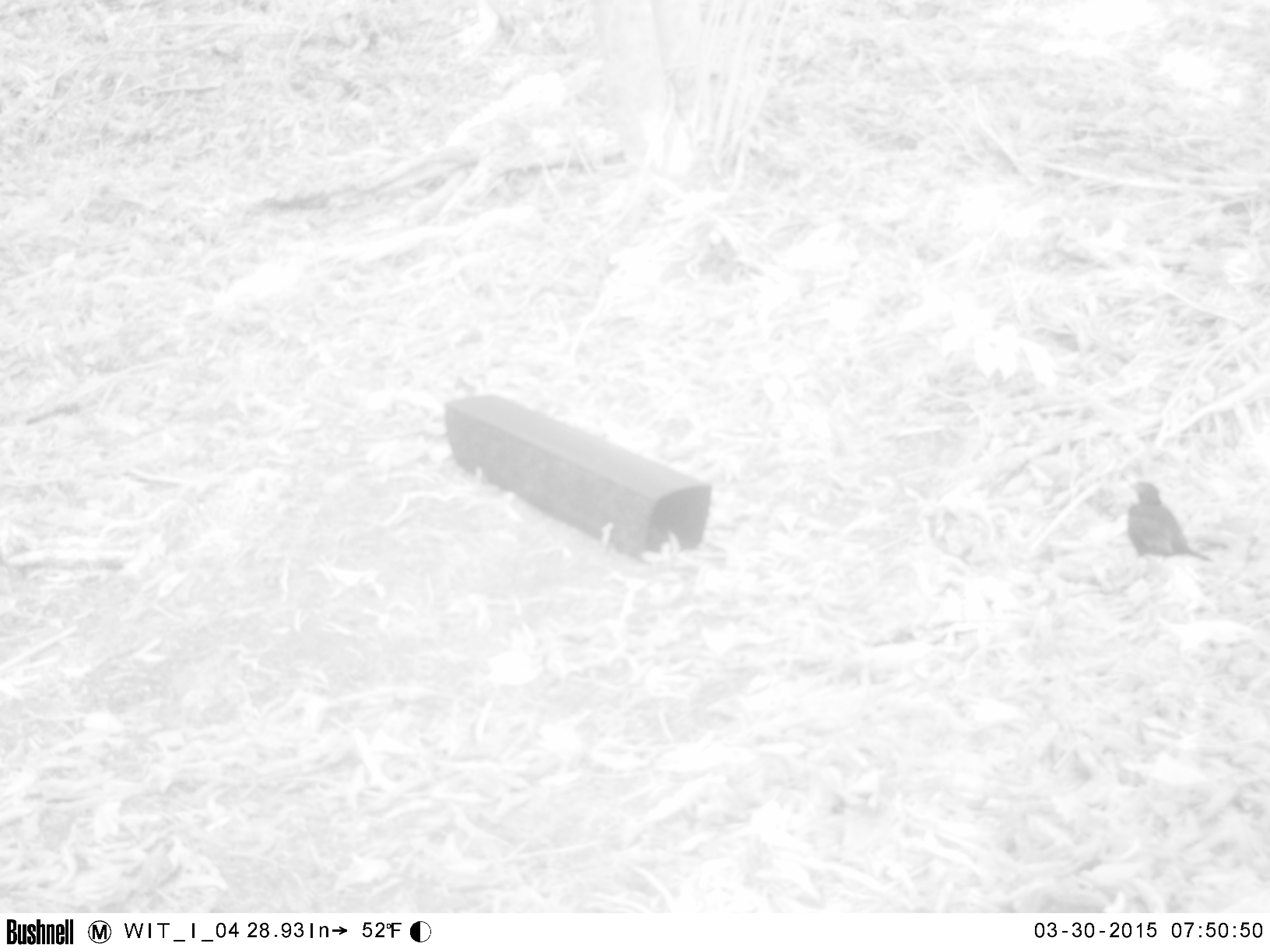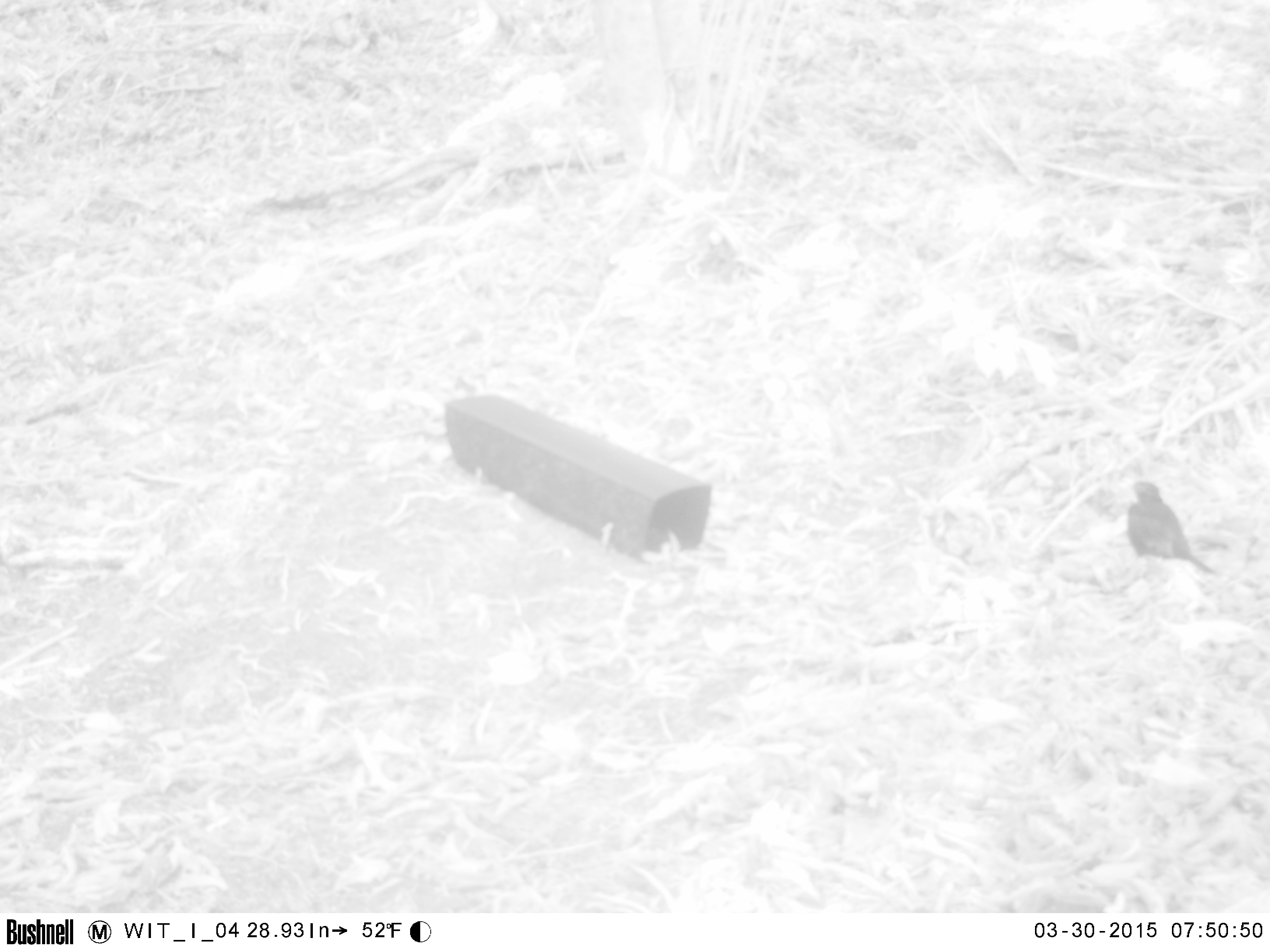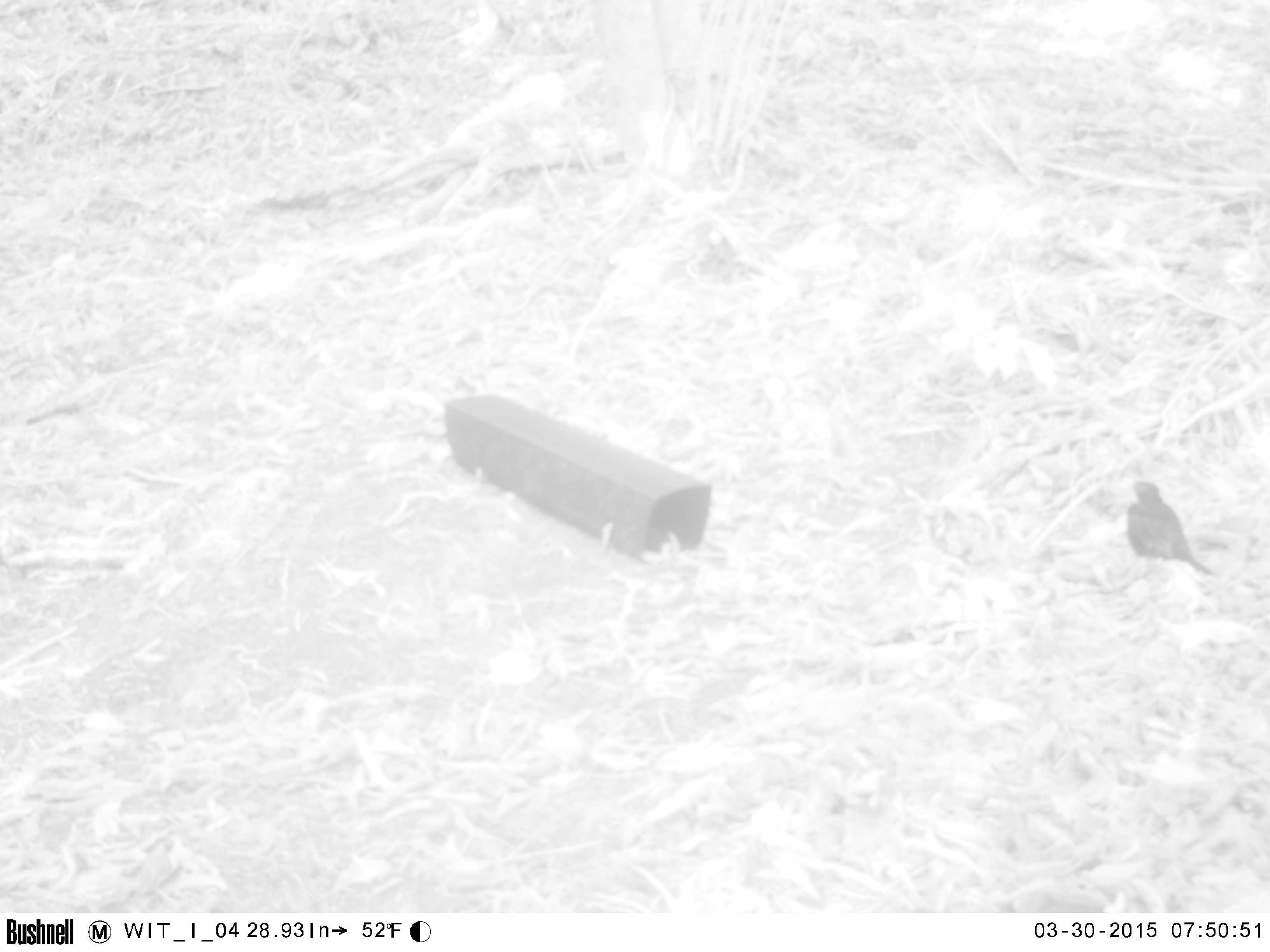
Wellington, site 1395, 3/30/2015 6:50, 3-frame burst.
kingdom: Animalia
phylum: Chordata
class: Aves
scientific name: Aves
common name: bird